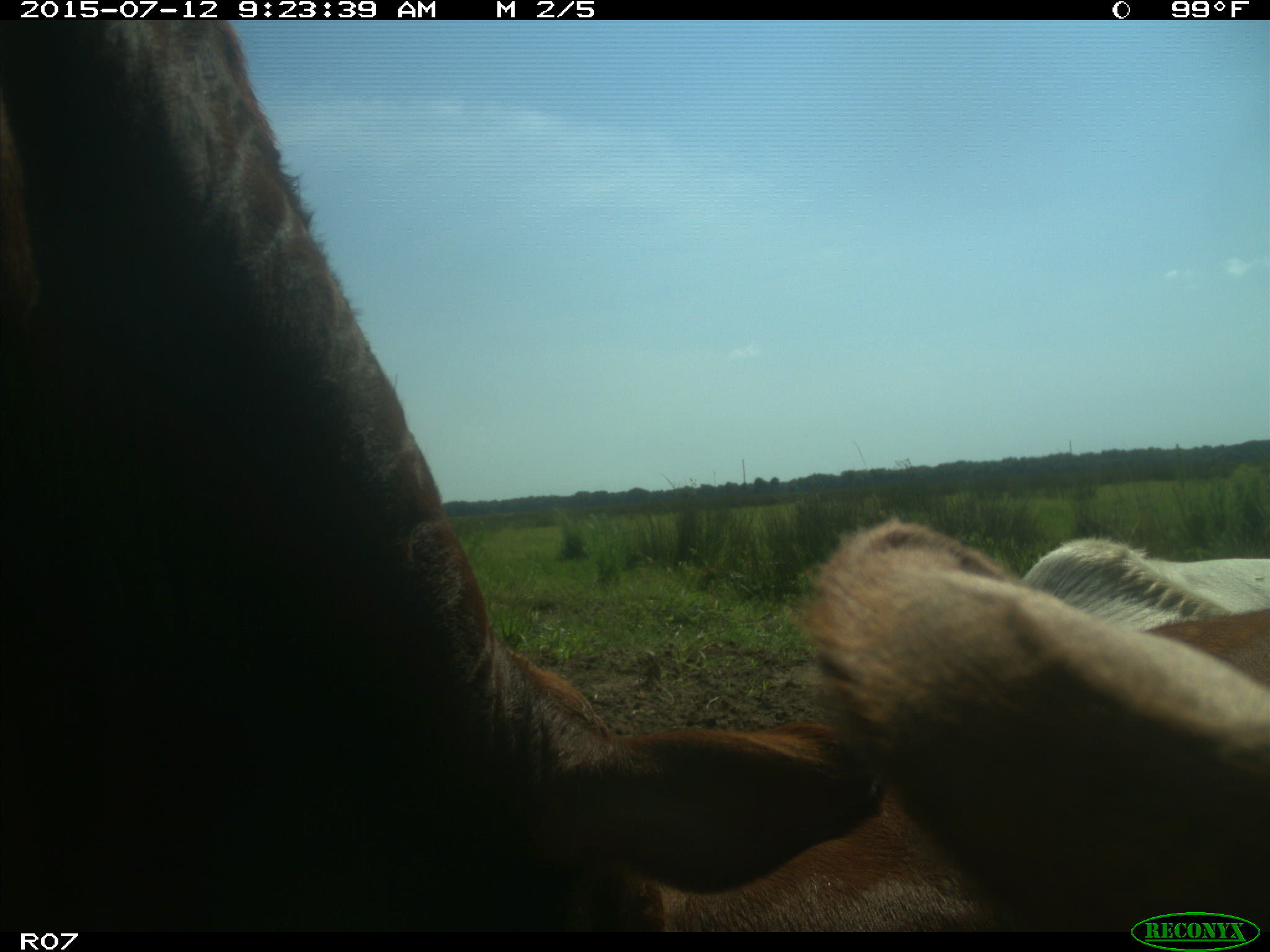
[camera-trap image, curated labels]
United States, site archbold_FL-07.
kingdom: Animalia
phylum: Chordata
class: Mammalia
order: Artiodactyla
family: Bovidae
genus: Bos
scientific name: Bos taurus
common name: domestic cow